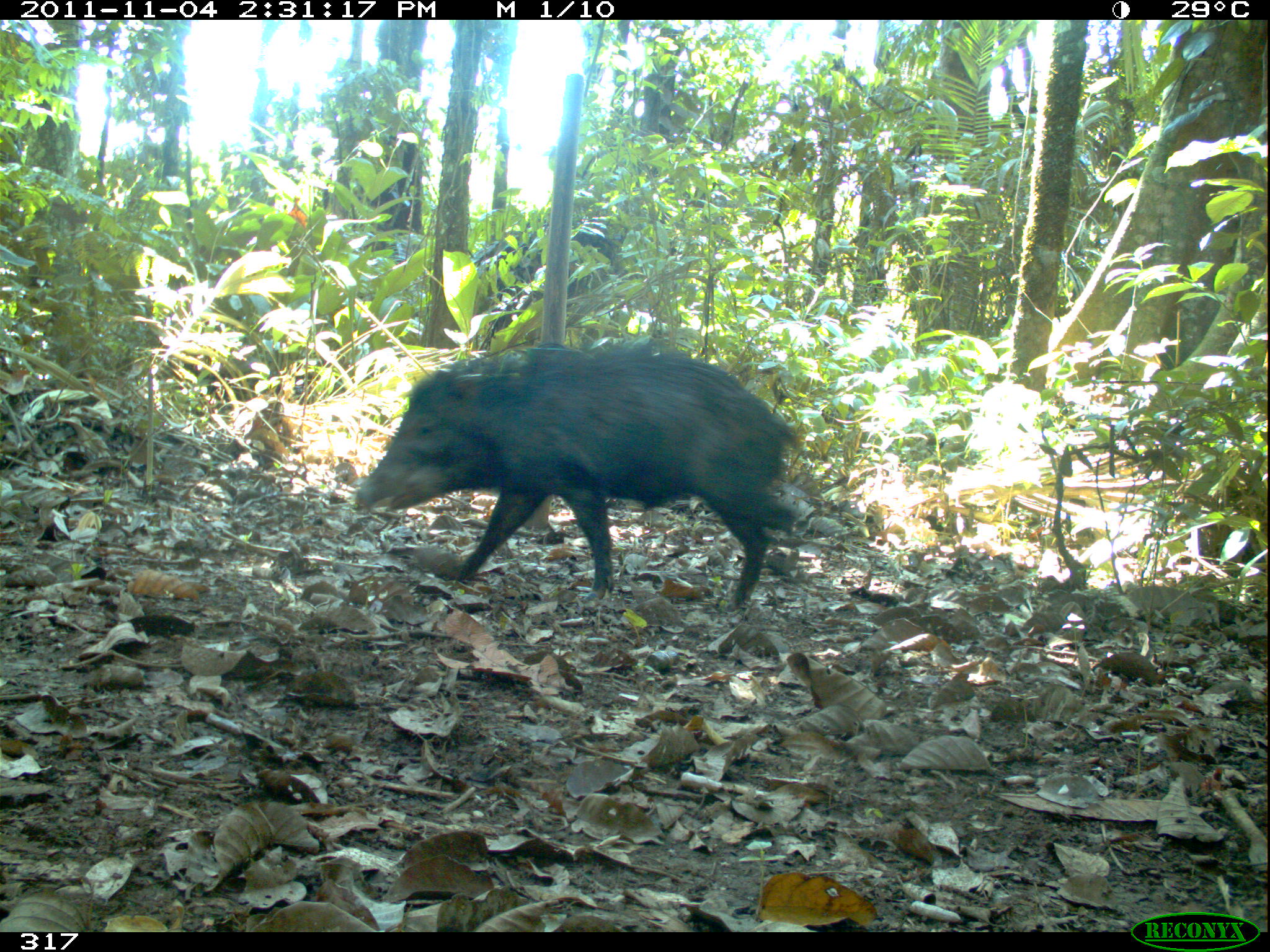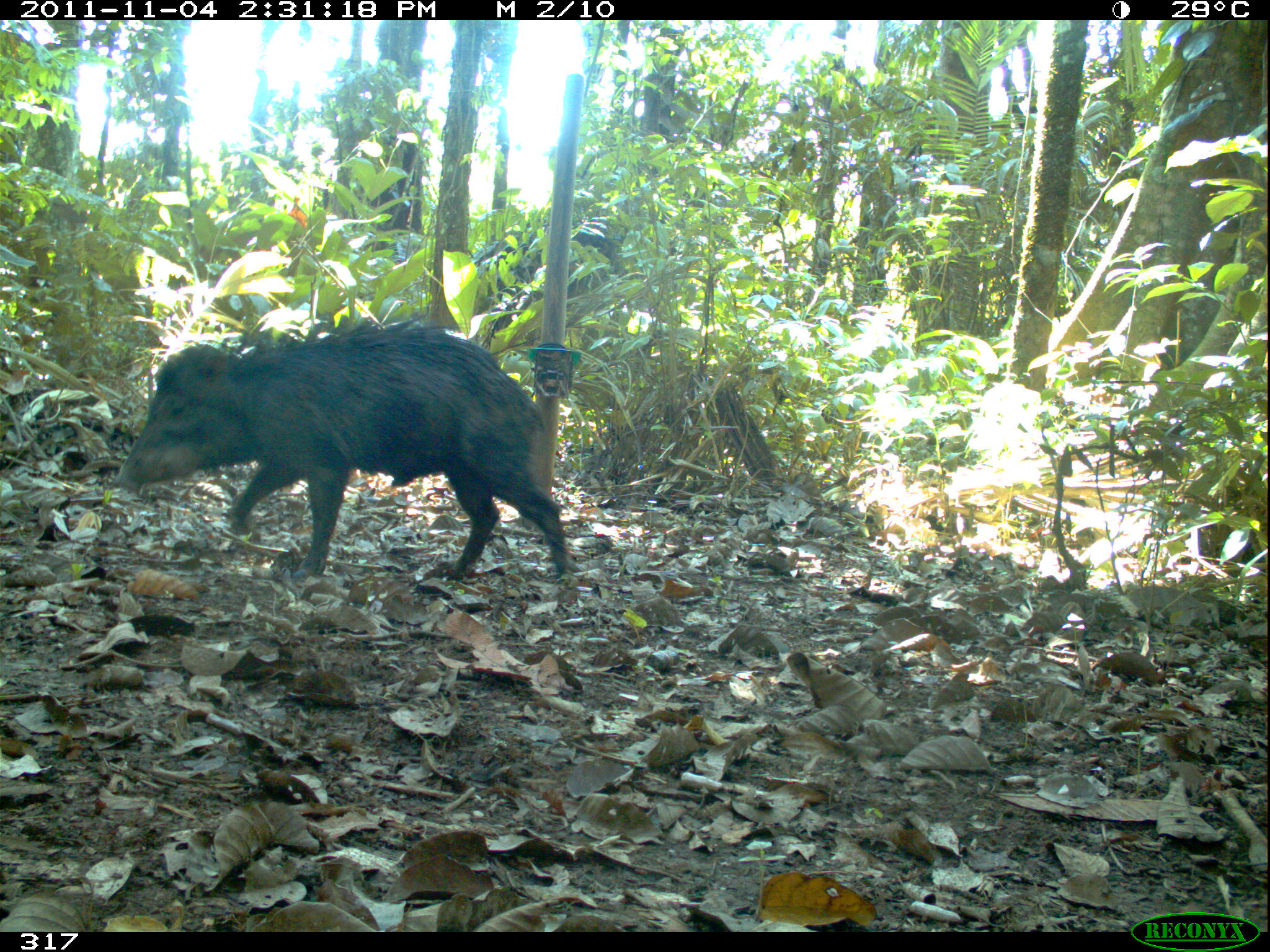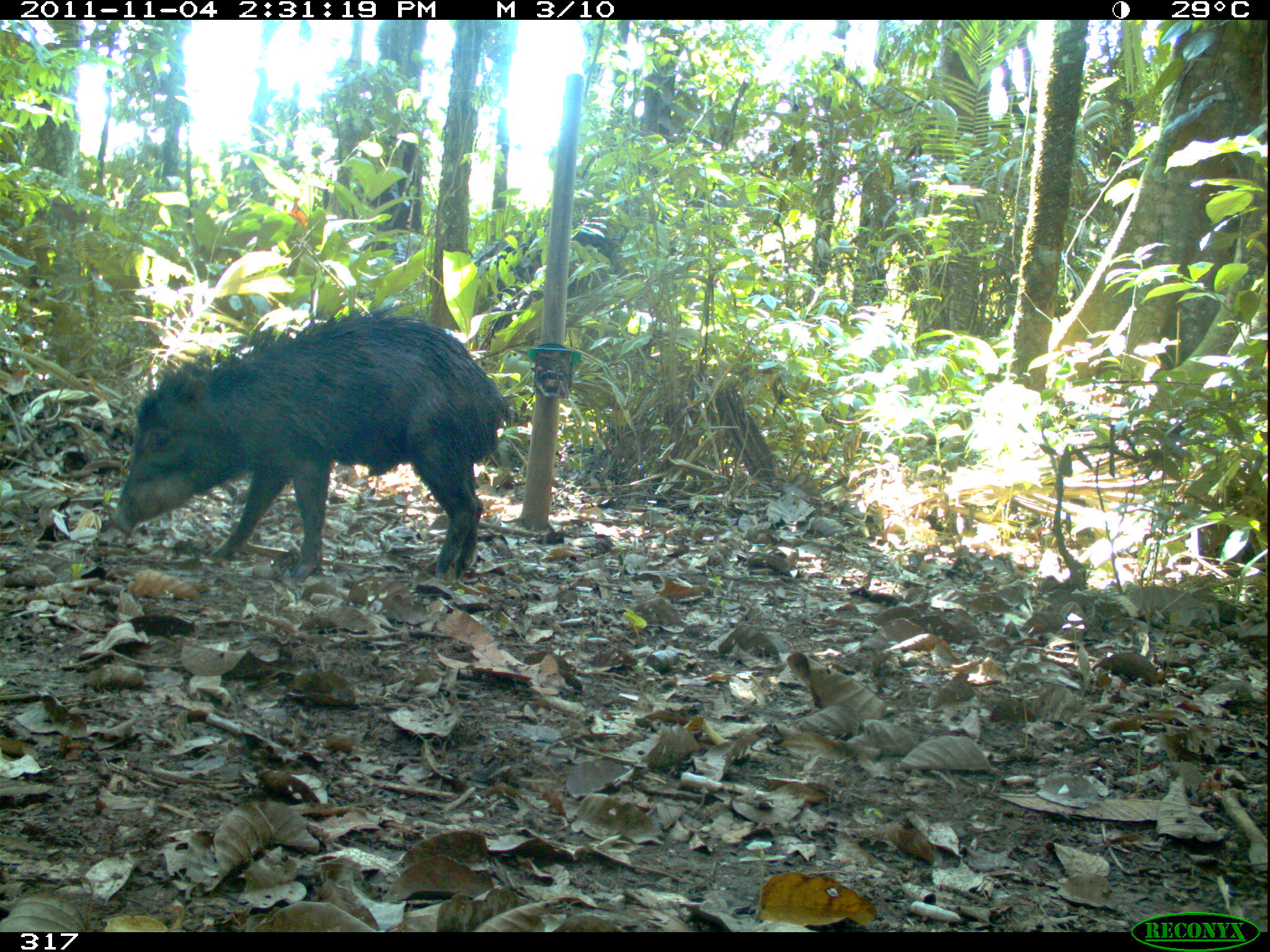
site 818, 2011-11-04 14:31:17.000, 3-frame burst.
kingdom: Animalia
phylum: Chordata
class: Mammalia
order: Artiodactyla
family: Tayassuidae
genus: Tayassu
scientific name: Tayassu pecari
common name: white-lipped peccary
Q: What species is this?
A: Tayassu pecari (white-lipped peccary).